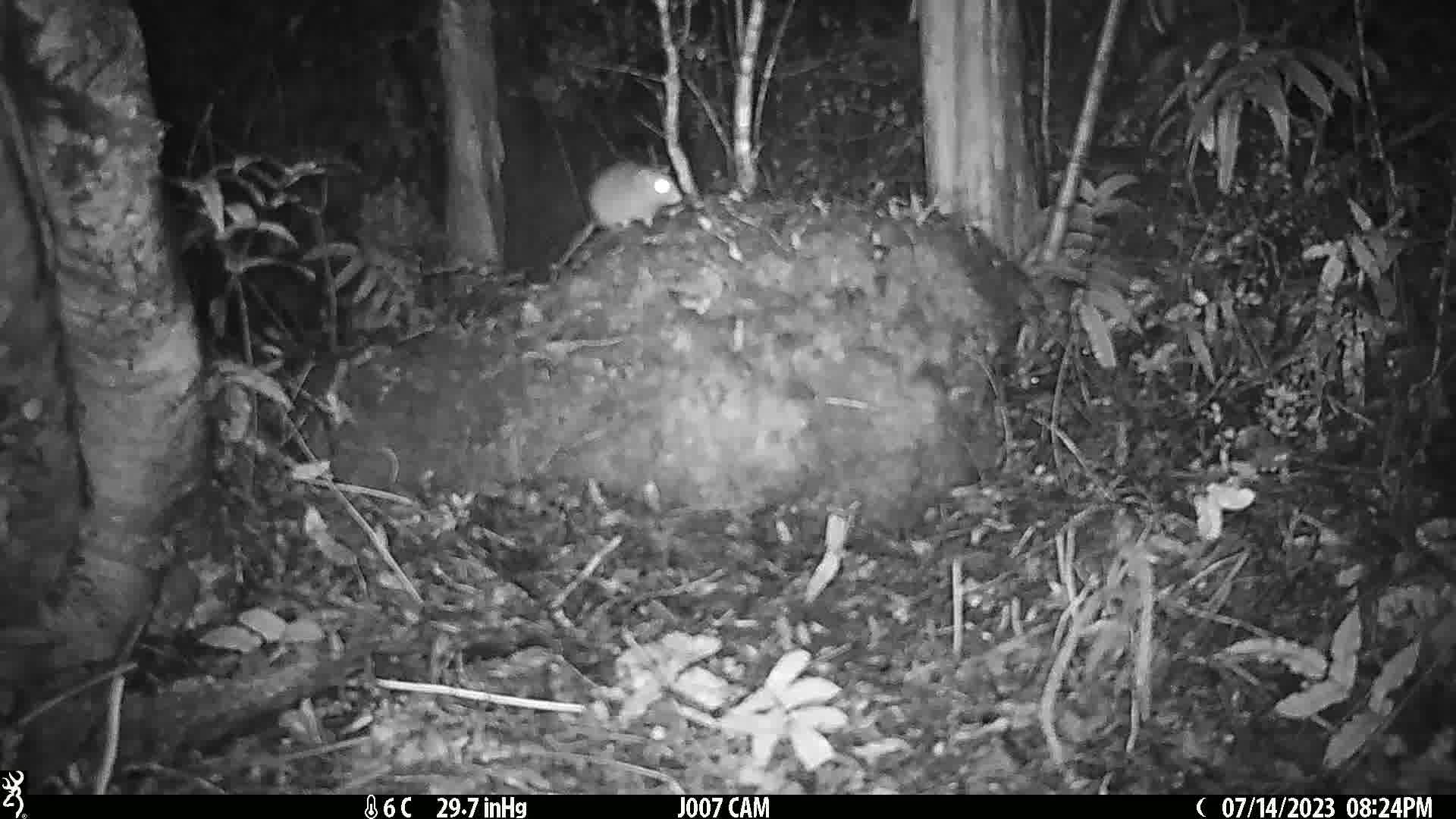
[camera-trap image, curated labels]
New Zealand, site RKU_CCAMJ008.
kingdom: Animalia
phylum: Chordata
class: Mammalia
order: Rodentia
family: Muridae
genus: Rattus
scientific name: Rattus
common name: rat